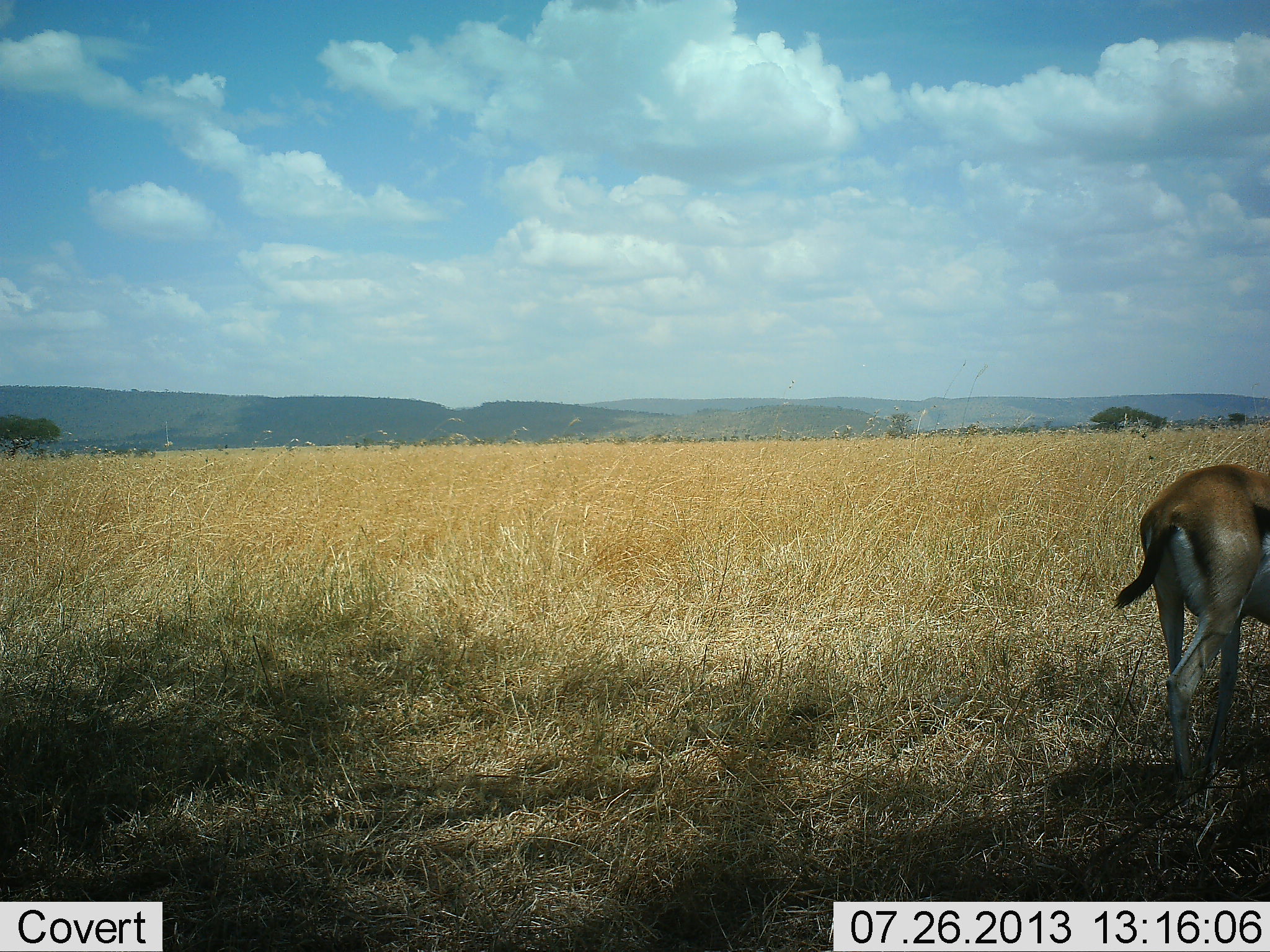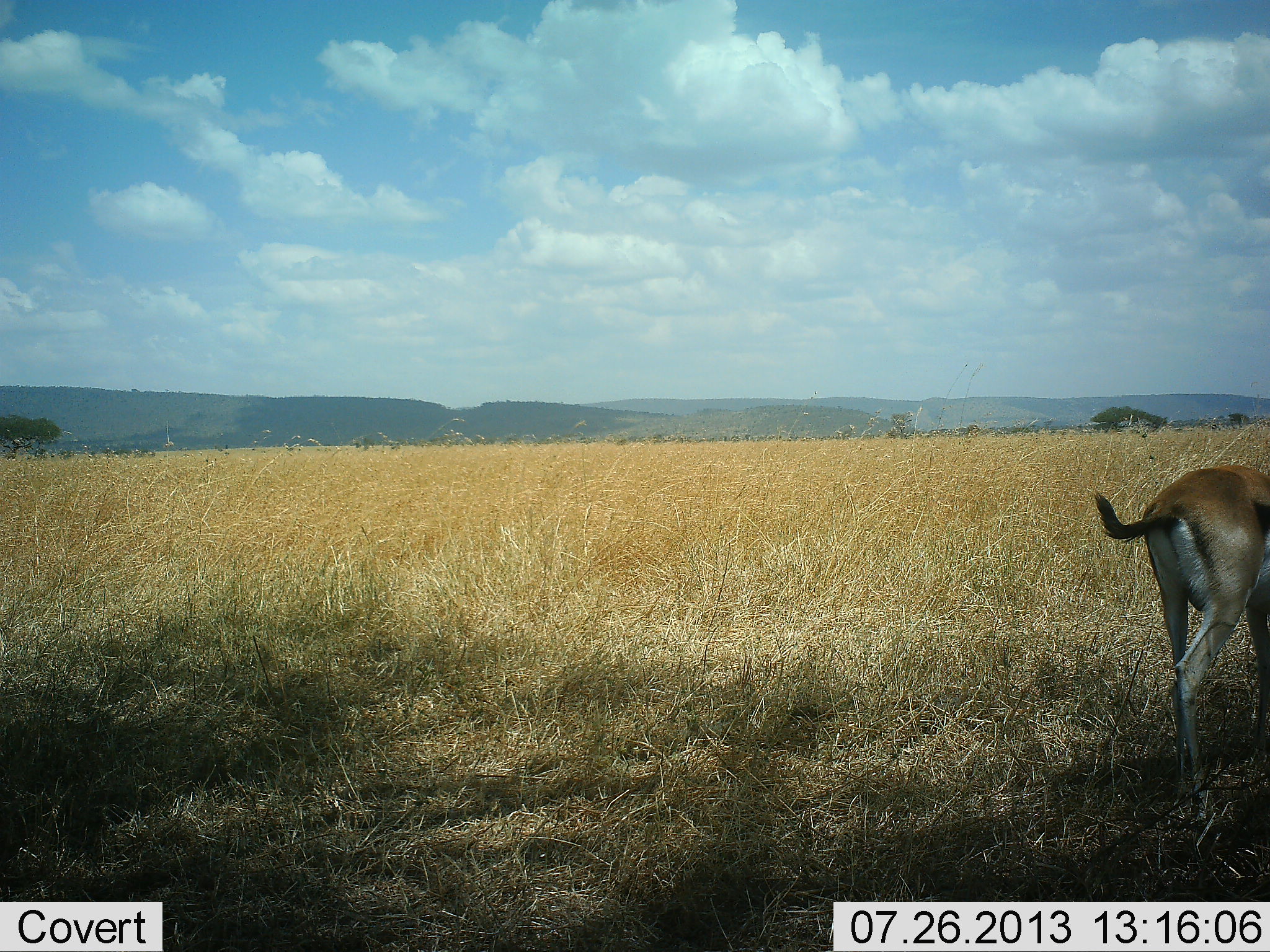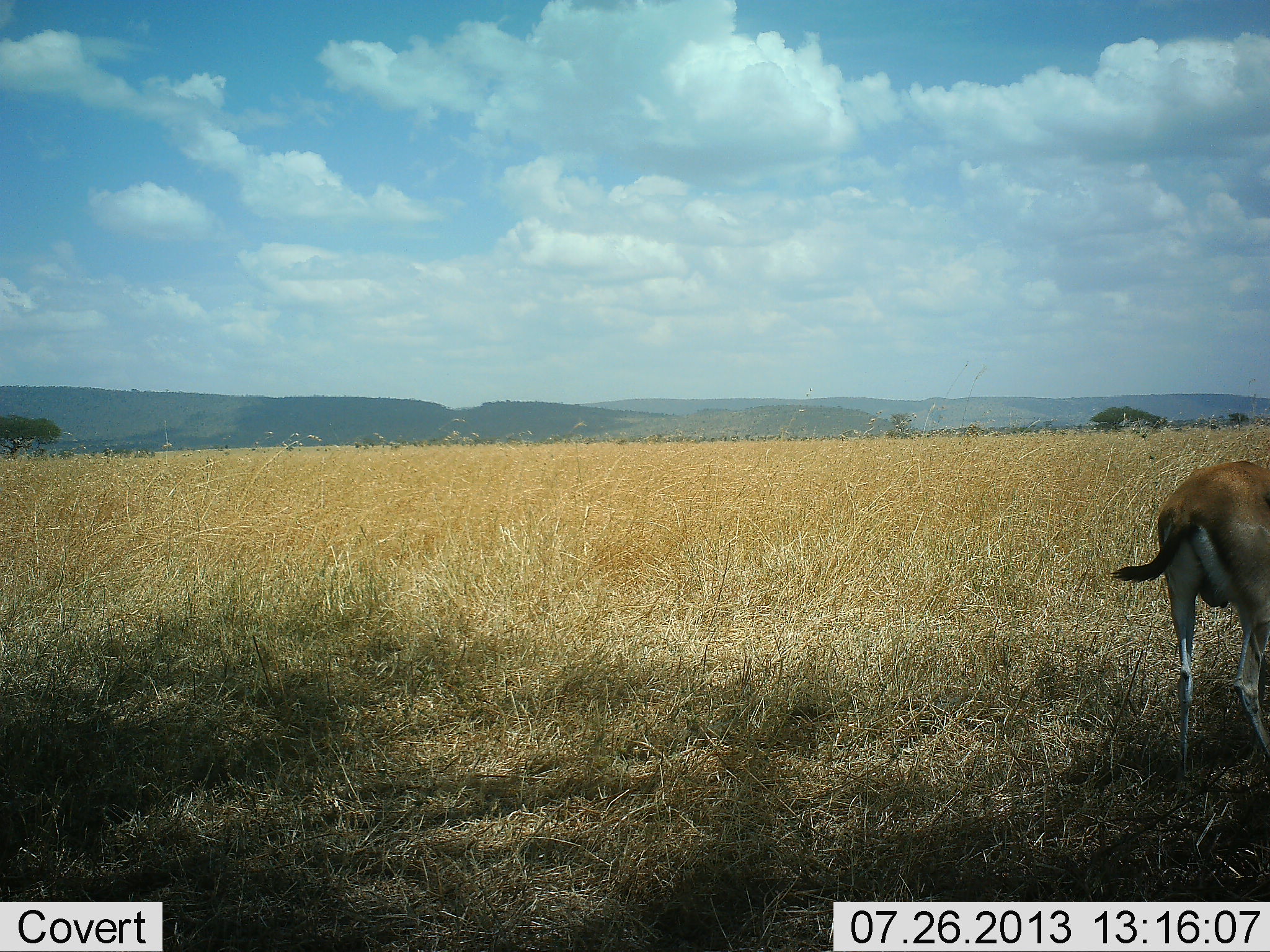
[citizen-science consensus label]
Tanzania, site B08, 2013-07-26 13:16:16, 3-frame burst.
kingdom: Animalia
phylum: Chordata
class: Mammalia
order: Artiodactyla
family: Bovidae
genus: Eudorcas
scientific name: Eudorcas thomsonii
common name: thomson's gazelle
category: gazellethomsons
Gazellethomsons (thomson's gazelle) (Eudorcas thomsonii), count 1. Behavior (volunteer vote fractions): standing 43%, resting 0%, moving 48%, interacting 0%. Young present (vote fraction): 0%. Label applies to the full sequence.